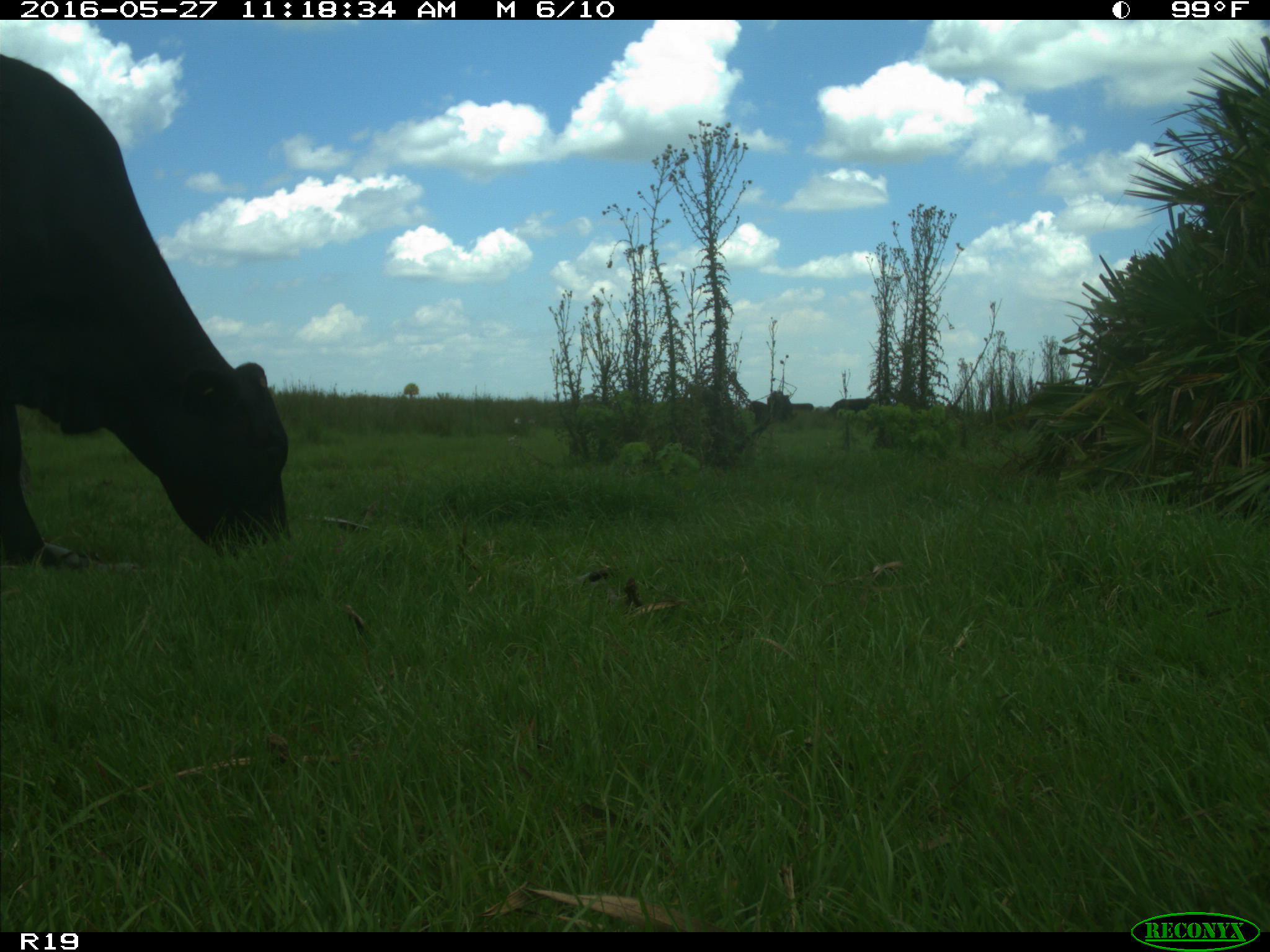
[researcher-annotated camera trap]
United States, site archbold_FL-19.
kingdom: Animalia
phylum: Chordata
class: Mammalia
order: Artiodactyla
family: Bovidae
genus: Bos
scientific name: Bos taurus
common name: domestic cow